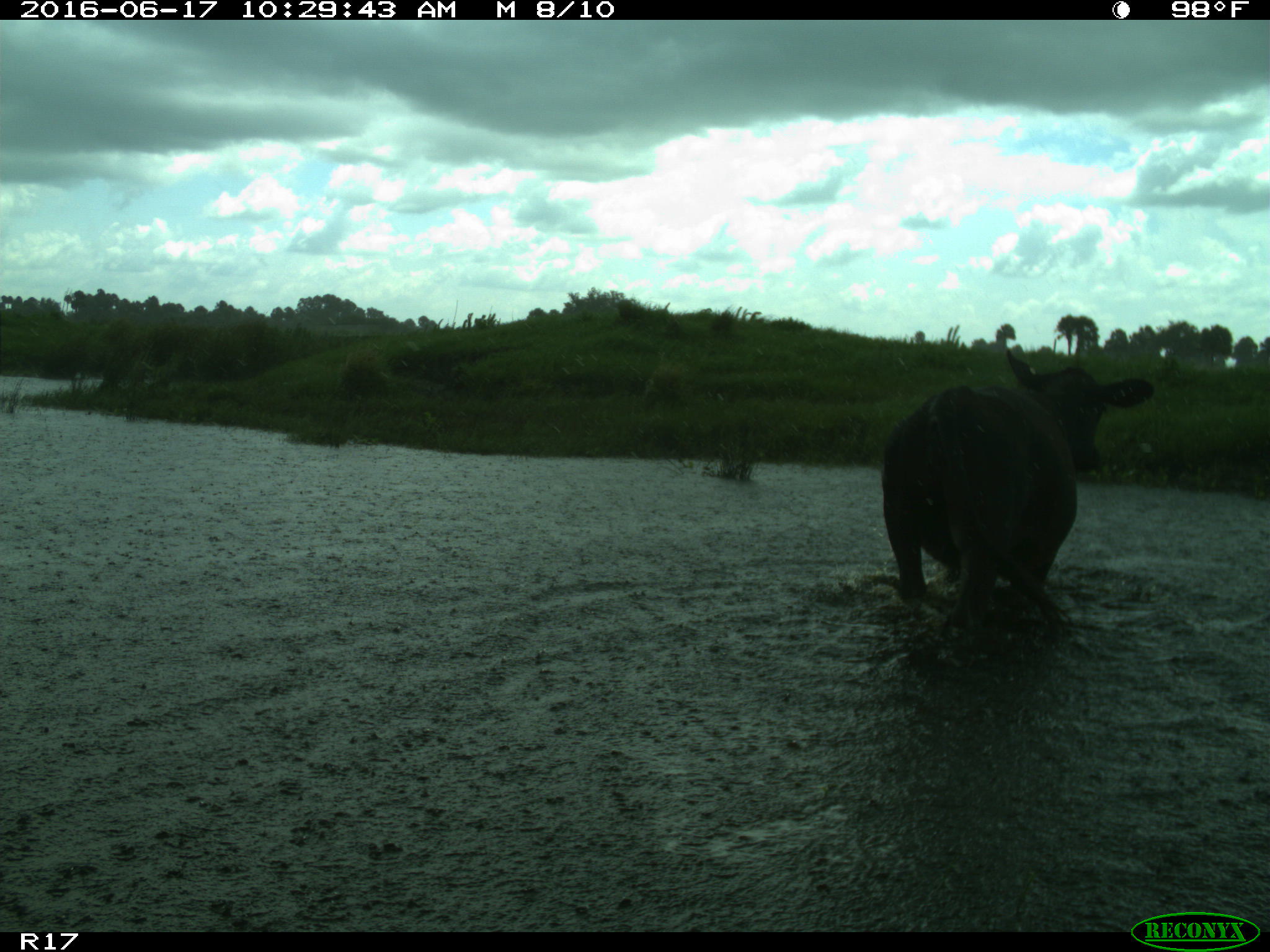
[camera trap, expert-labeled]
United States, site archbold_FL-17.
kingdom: Animalia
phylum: Chordata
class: Mammalia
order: Artiodactyla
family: Bovidae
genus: Bos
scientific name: Bos taurus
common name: domestic cow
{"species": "Bos taurus (domestic cow)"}